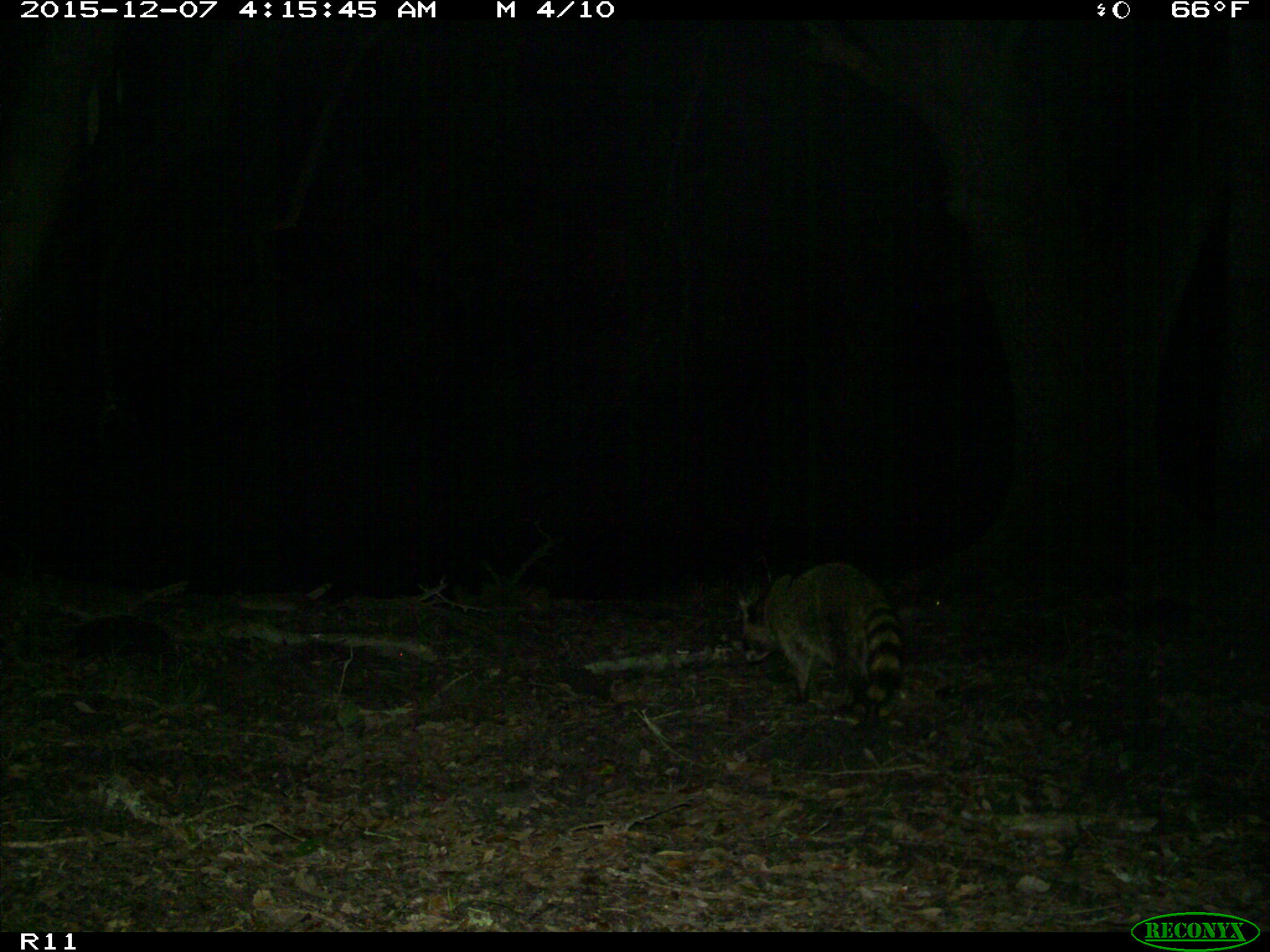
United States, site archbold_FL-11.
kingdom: Animalia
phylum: Chordata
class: Mammalia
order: Carnivora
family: Procyonidae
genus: Procyon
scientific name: Procyon lotor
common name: common raccoon